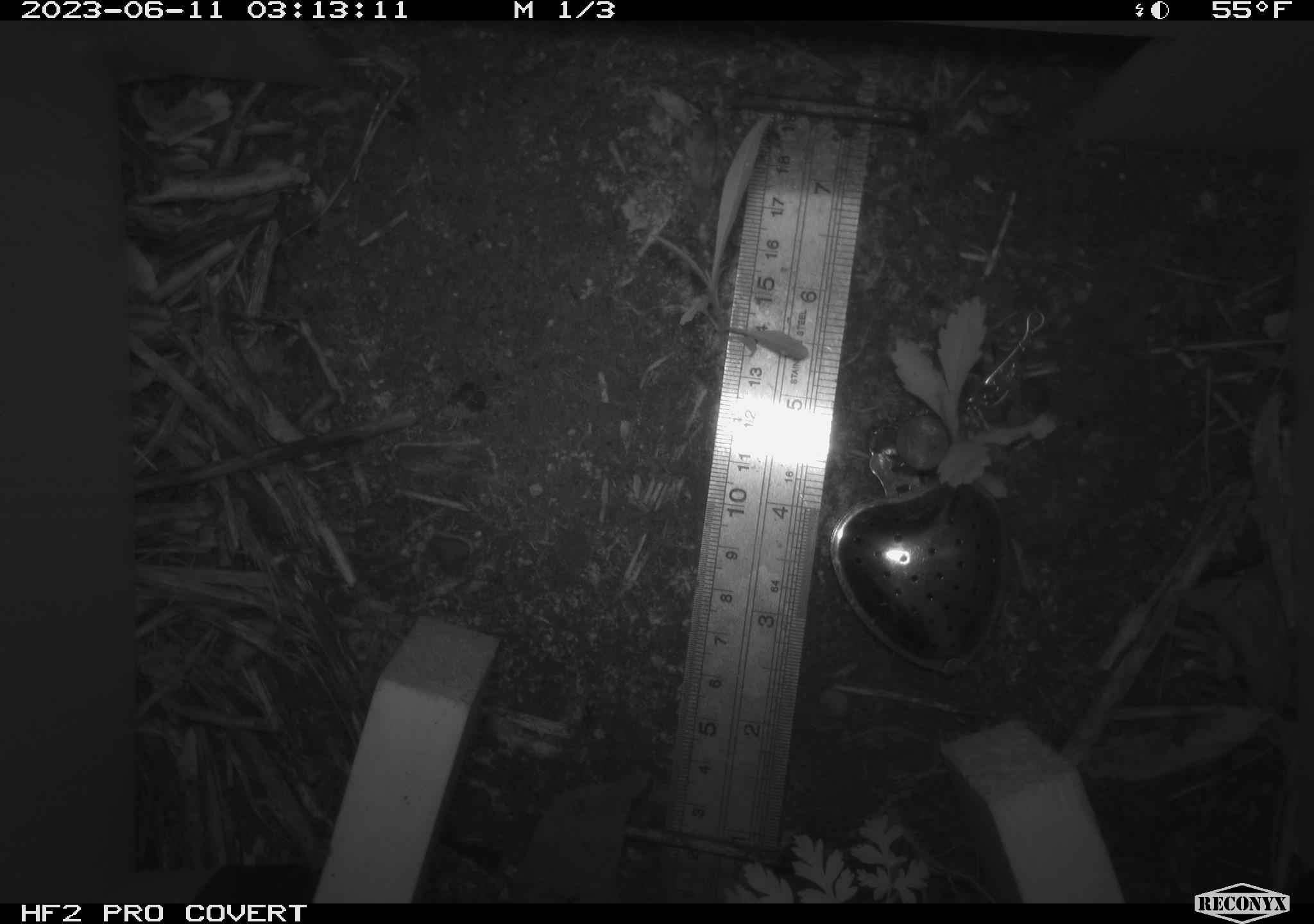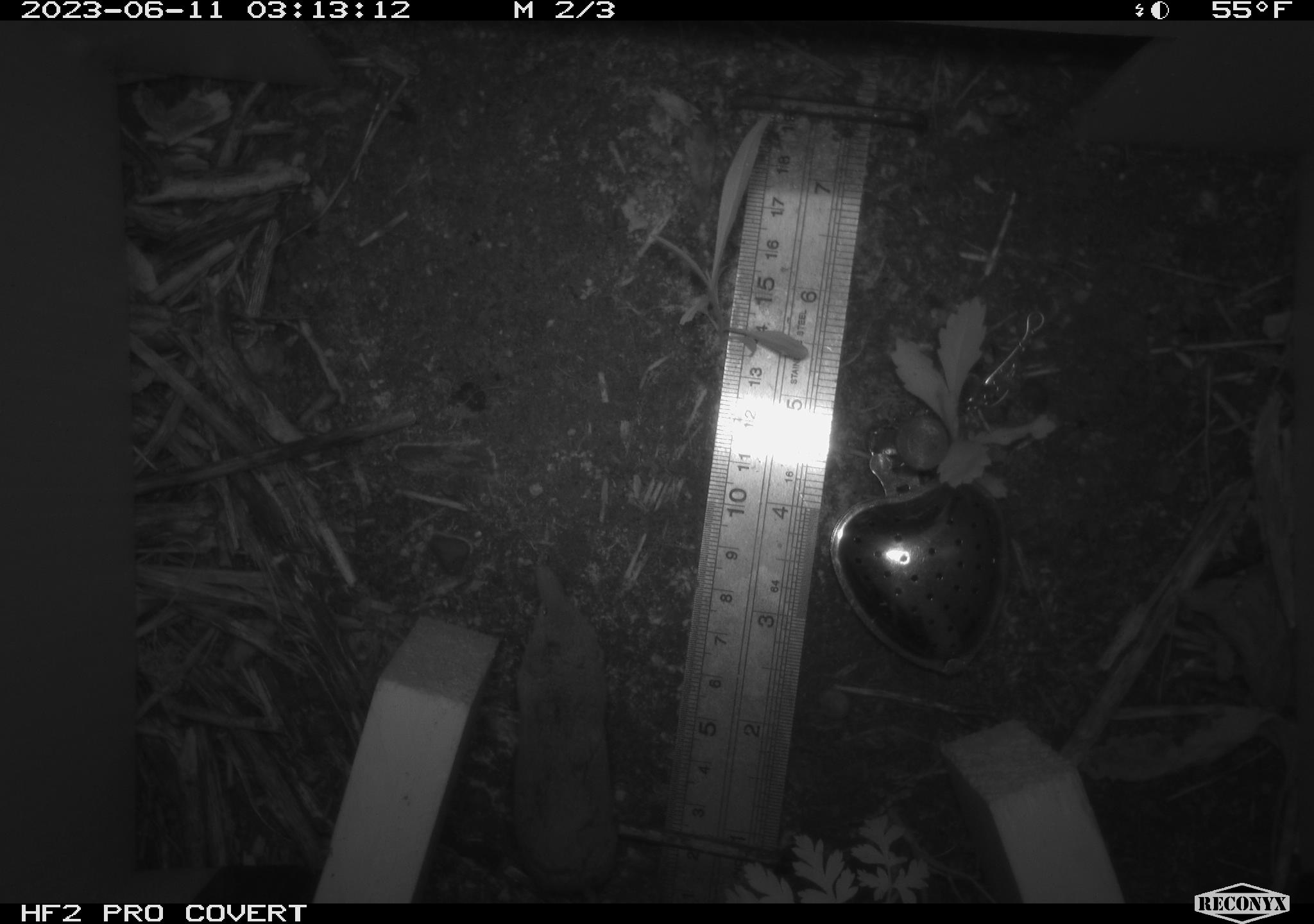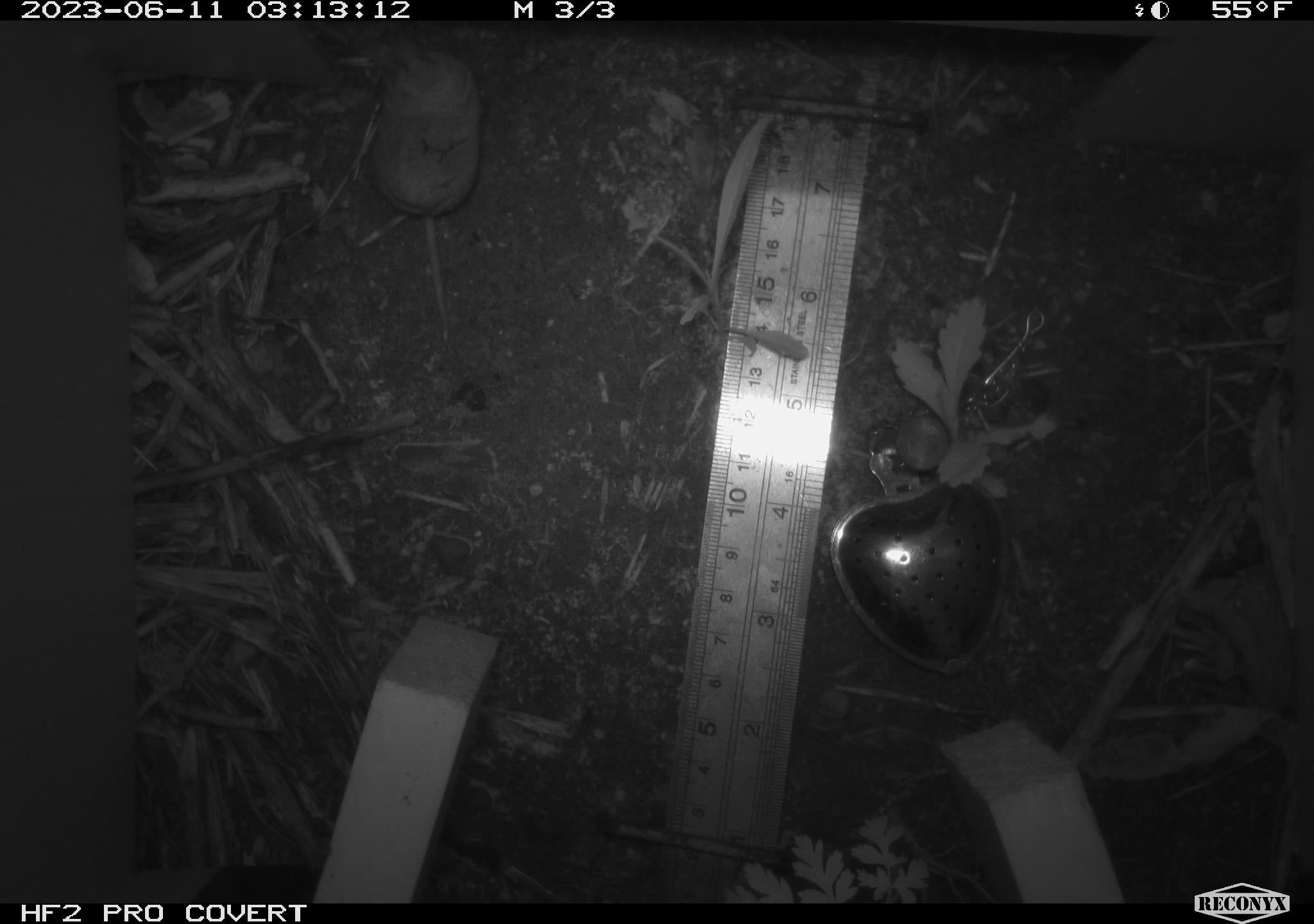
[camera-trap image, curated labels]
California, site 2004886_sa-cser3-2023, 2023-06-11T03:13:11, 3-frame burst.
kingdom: Animalia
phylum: Chordata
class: Mammalia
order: Eulipotyphla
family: Soricidae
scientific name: Soricidae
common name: shrews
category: soricidae family